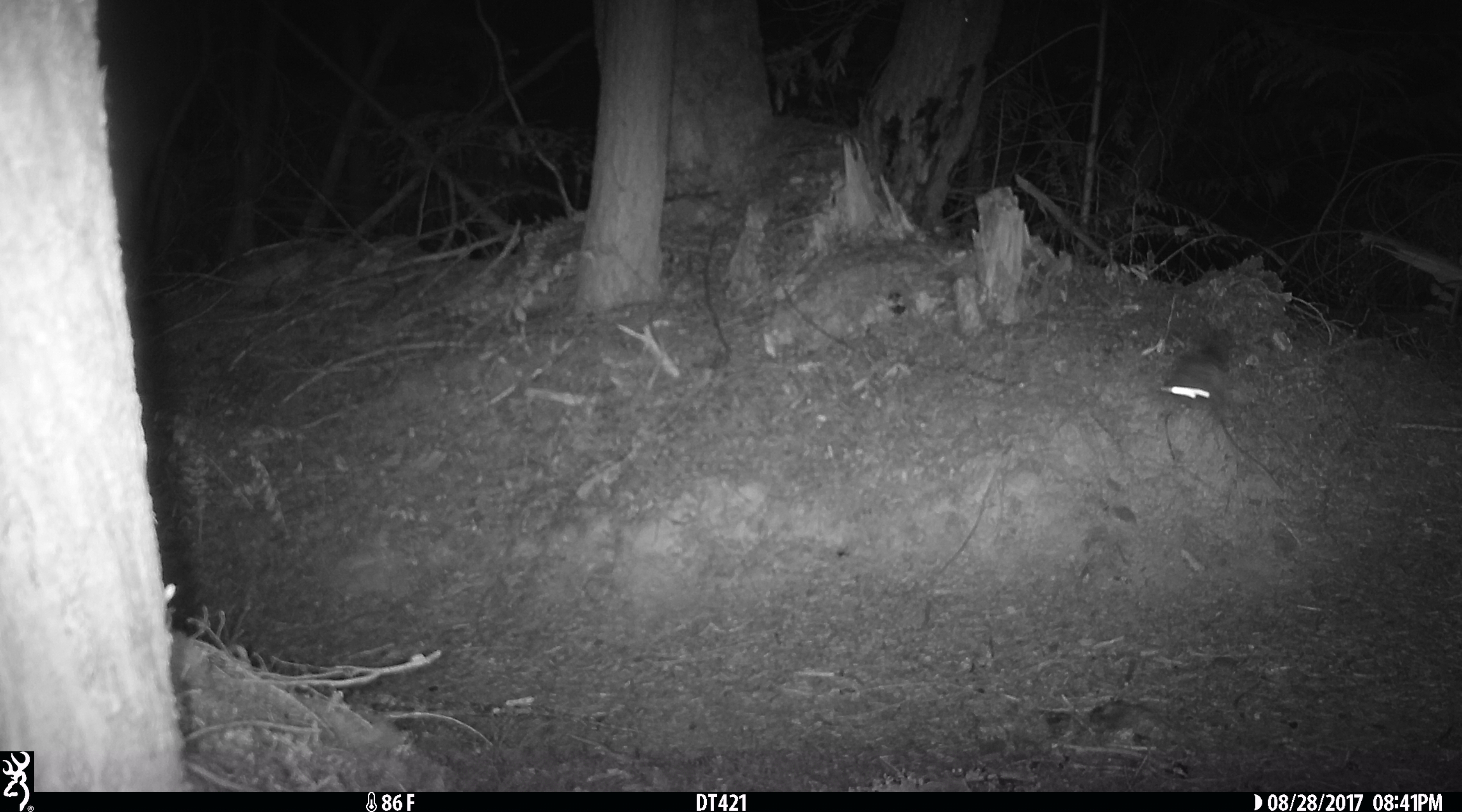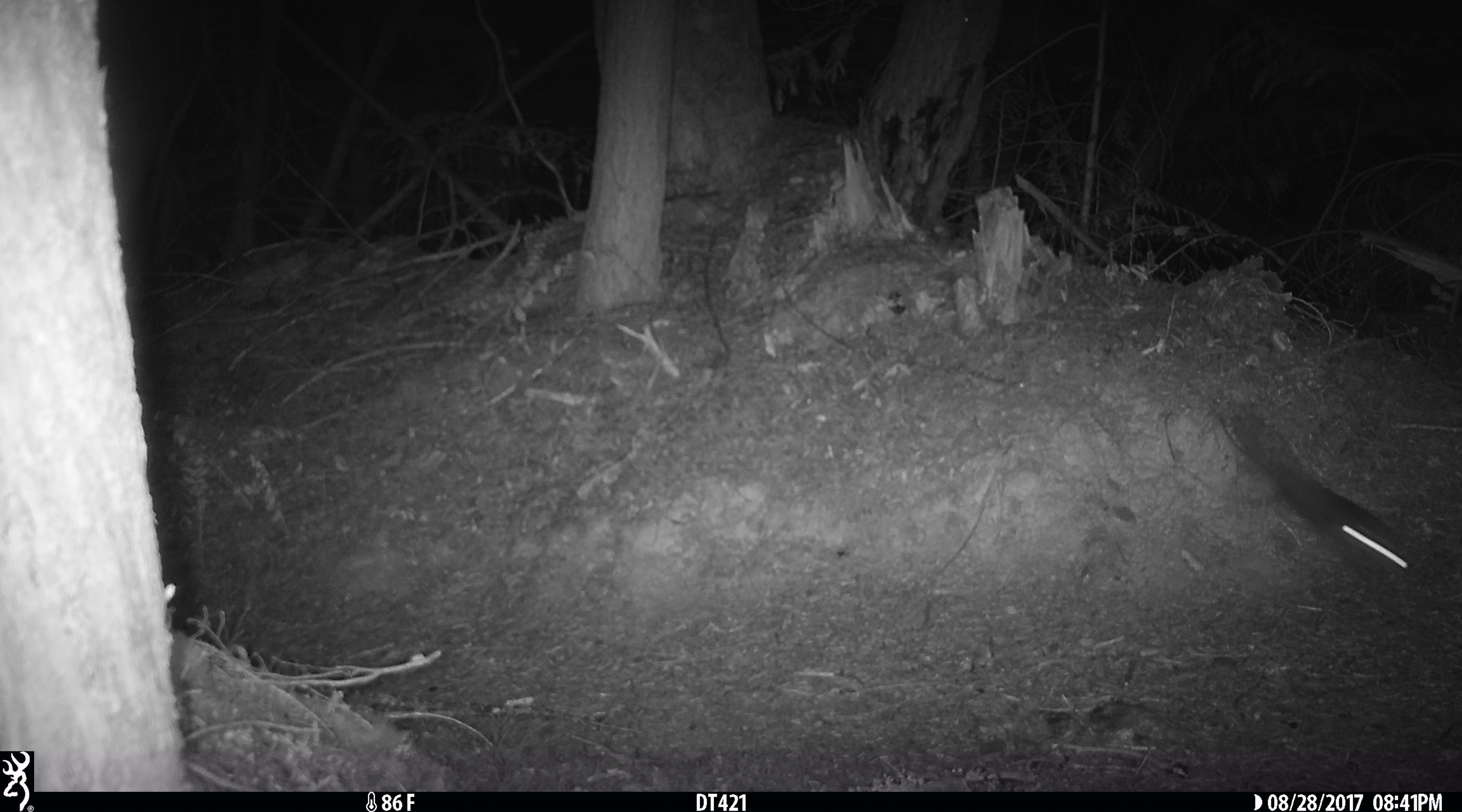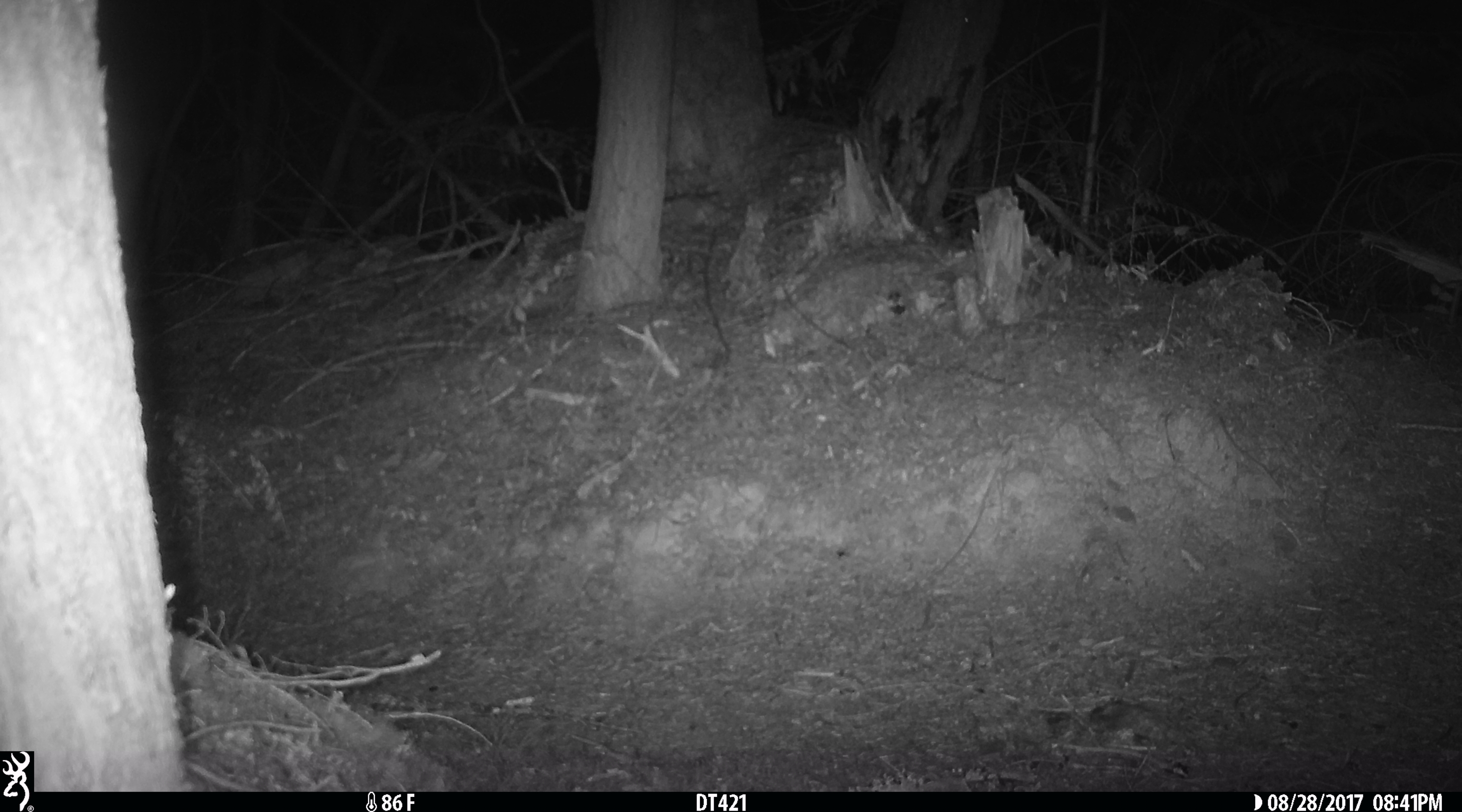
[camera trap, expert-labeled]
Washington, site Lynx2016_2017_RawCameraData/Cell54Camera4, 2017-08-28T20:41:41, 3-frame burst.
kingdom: Animalia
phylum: Chordata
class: Mammalia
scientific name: Mammalia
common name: small mammal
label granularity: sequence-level